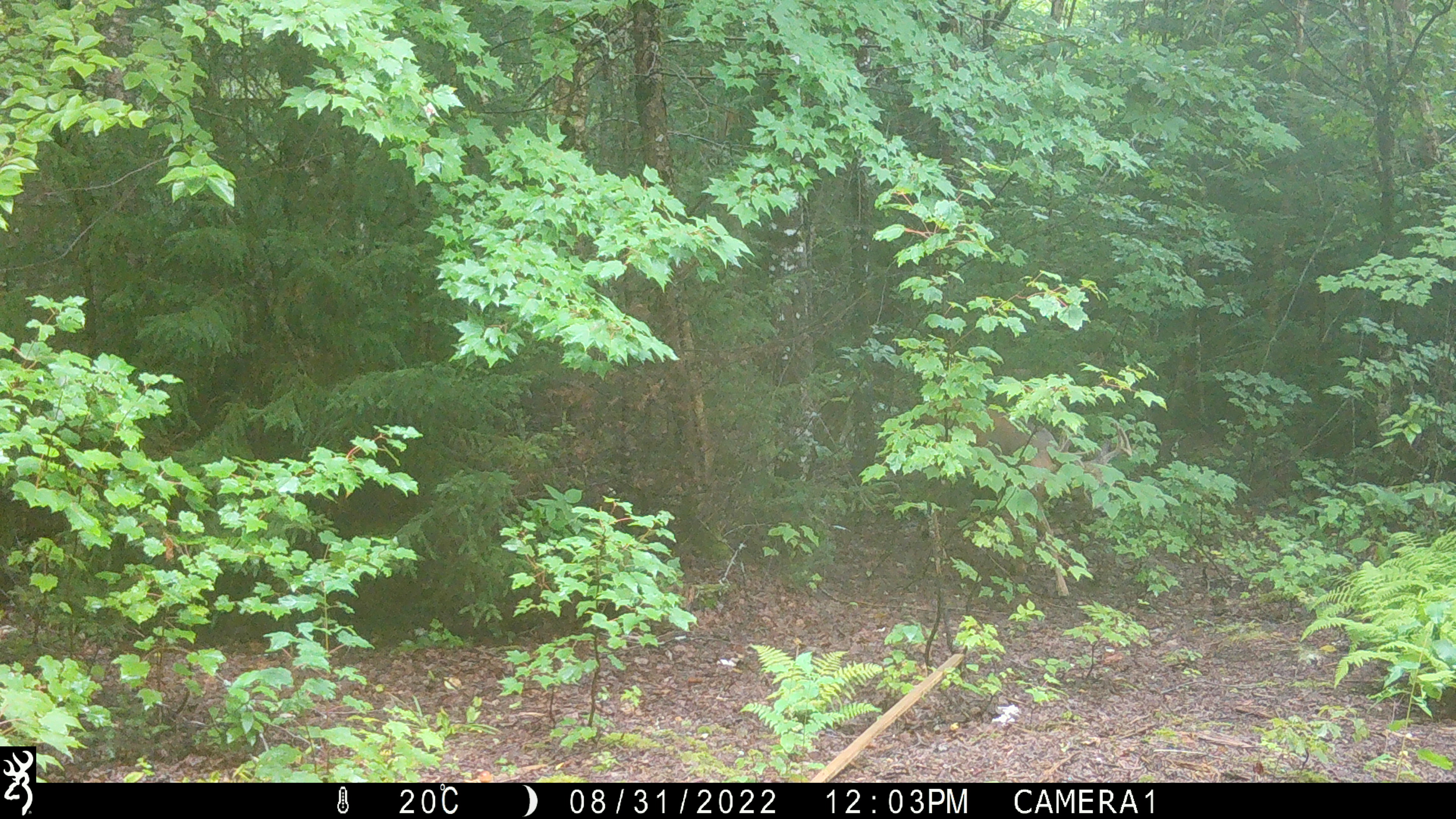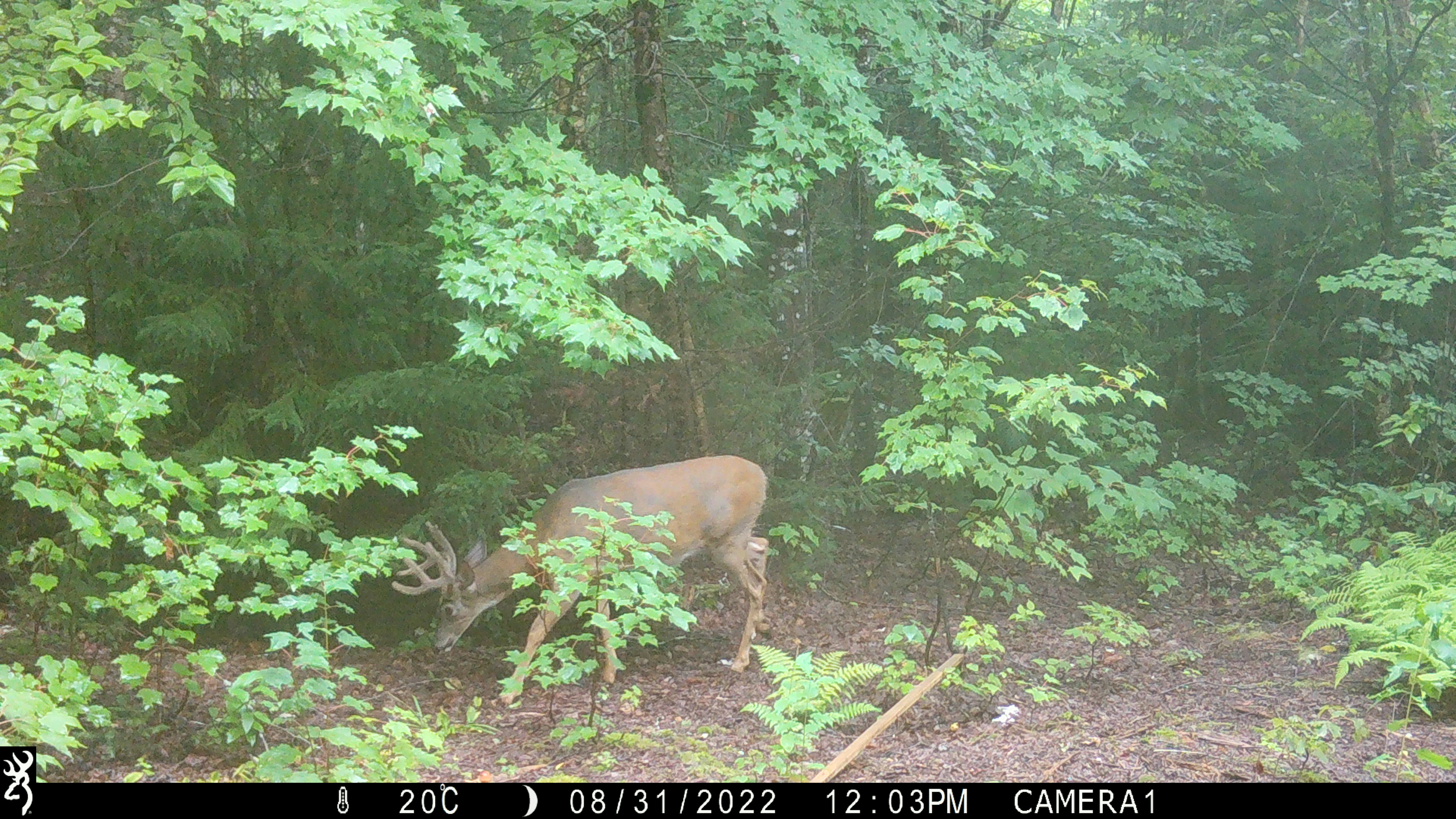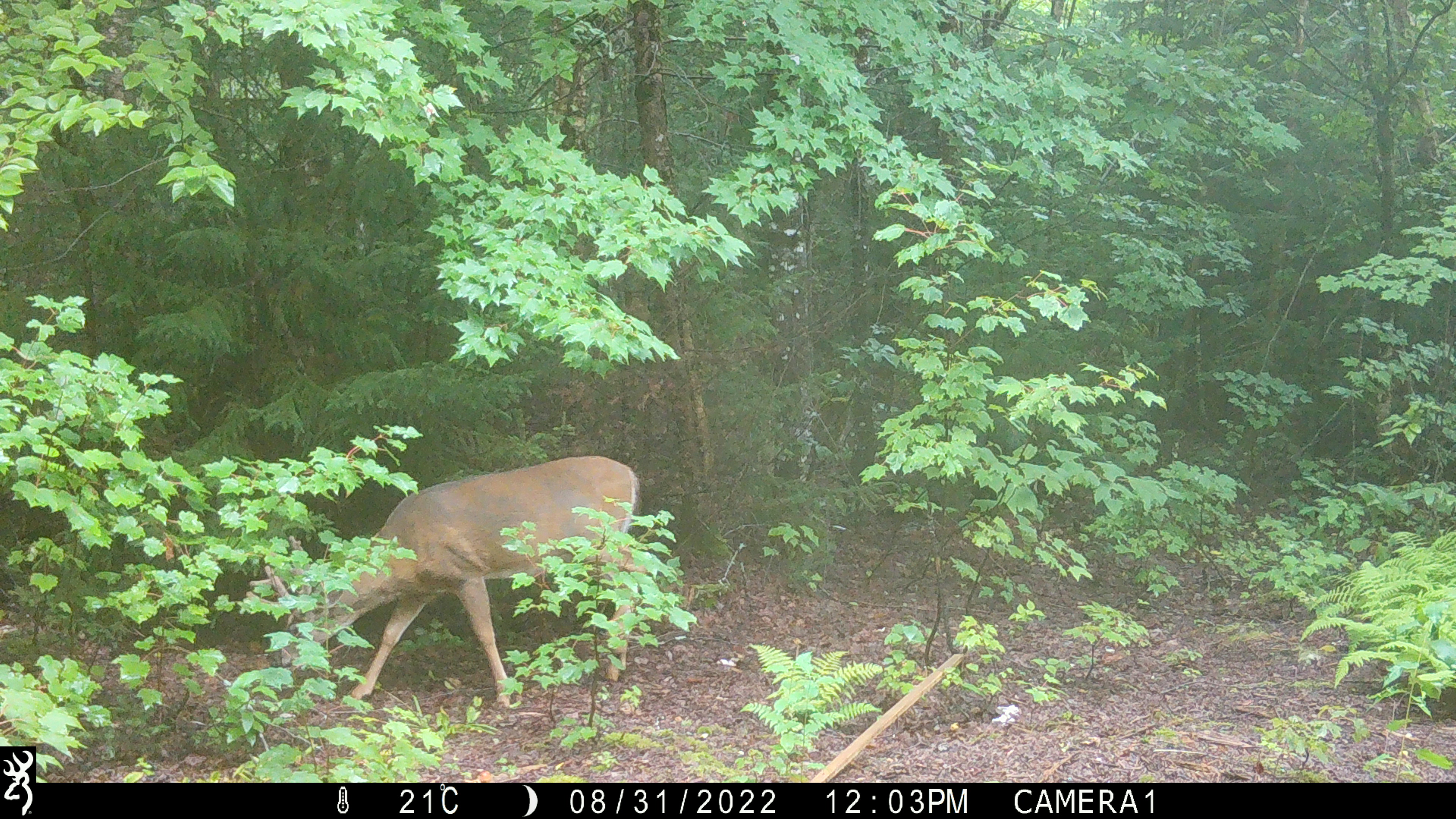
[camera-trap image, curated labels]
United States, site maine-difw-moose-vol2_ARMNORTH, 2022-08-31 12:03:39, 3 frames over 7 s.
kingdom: Animalia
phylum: Chordata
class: Mammalia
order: Artiodactyla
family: Cervidae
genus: Odocoileus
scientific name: Odocoileus virginianus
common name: white-tailed deer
White-tailed deer (Odocoileus virginianus).